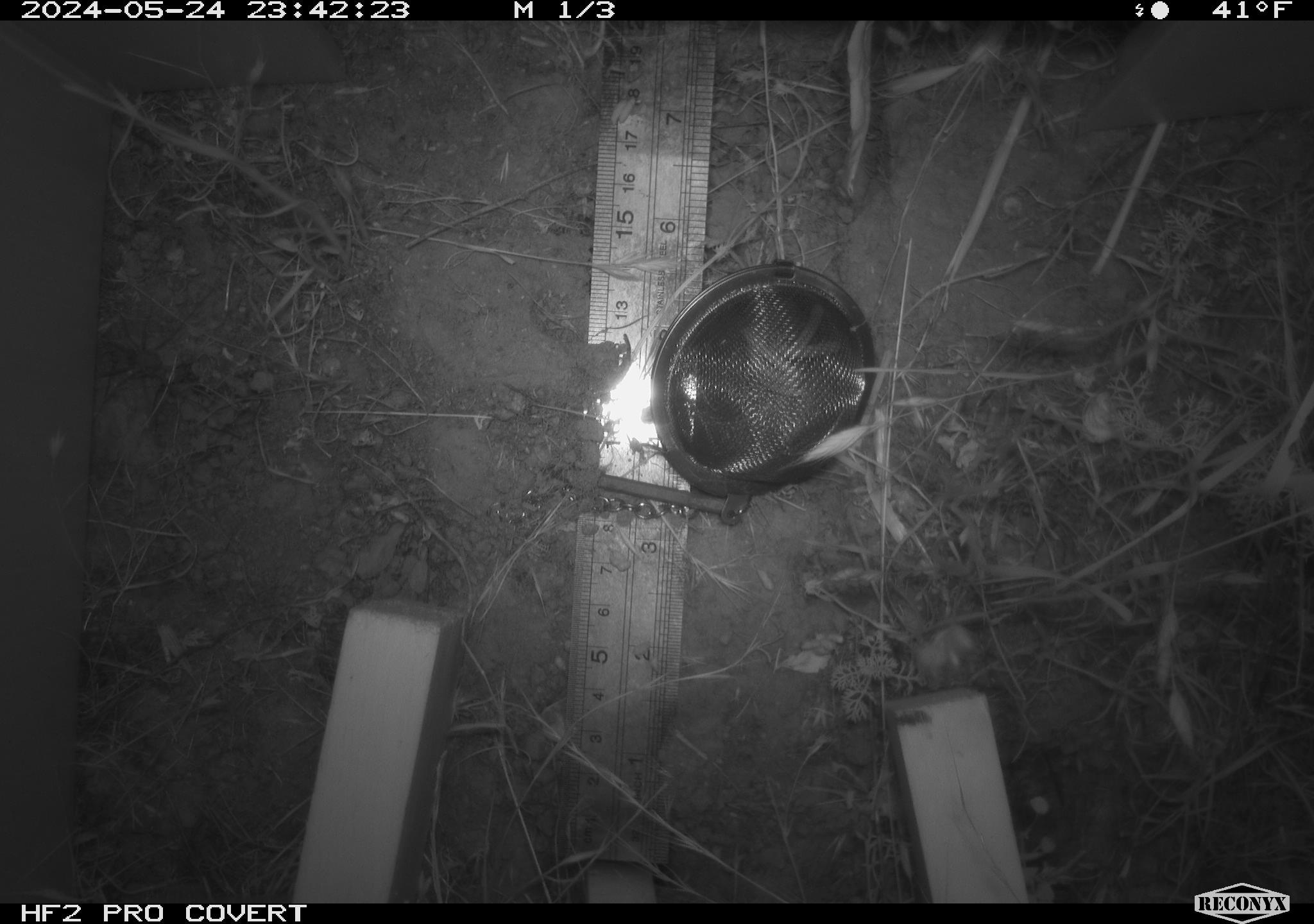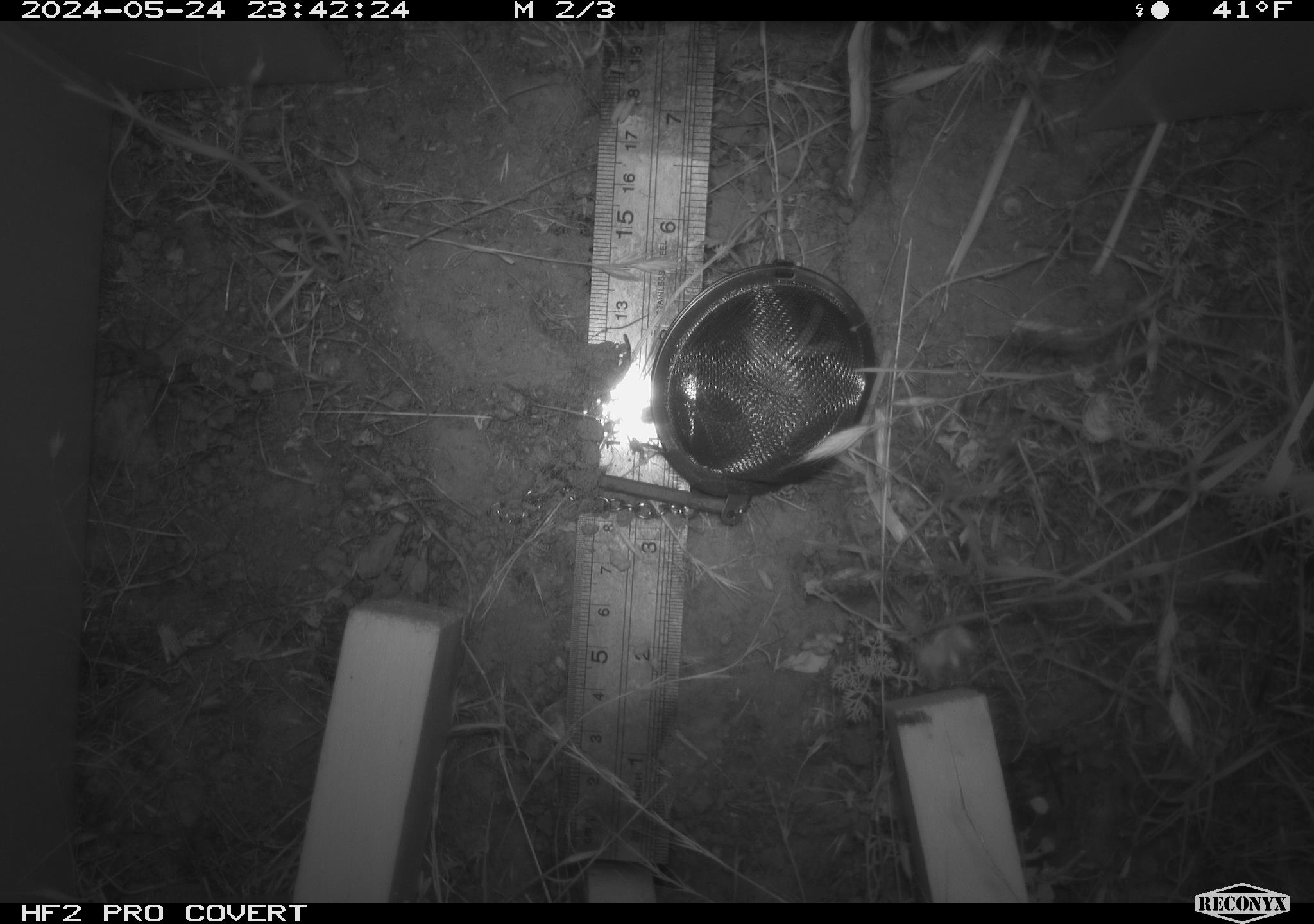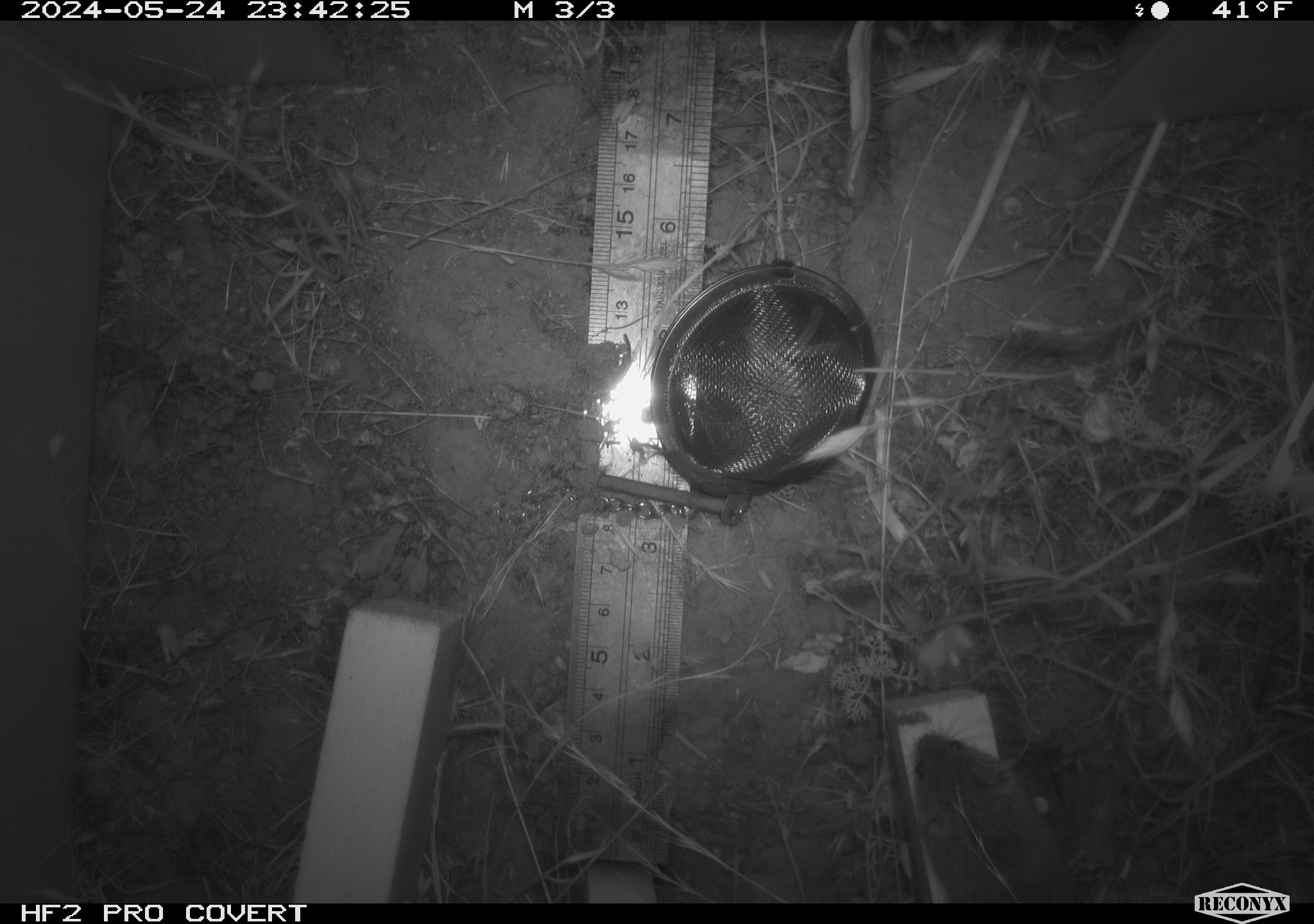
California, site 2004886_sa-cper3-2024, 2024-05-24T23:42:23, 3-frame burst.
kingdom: Animalia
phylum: Chordata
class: Mammalia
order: Rodentia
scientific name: Rodentia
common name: rodent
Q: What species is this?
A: Rodent (Rodentia).